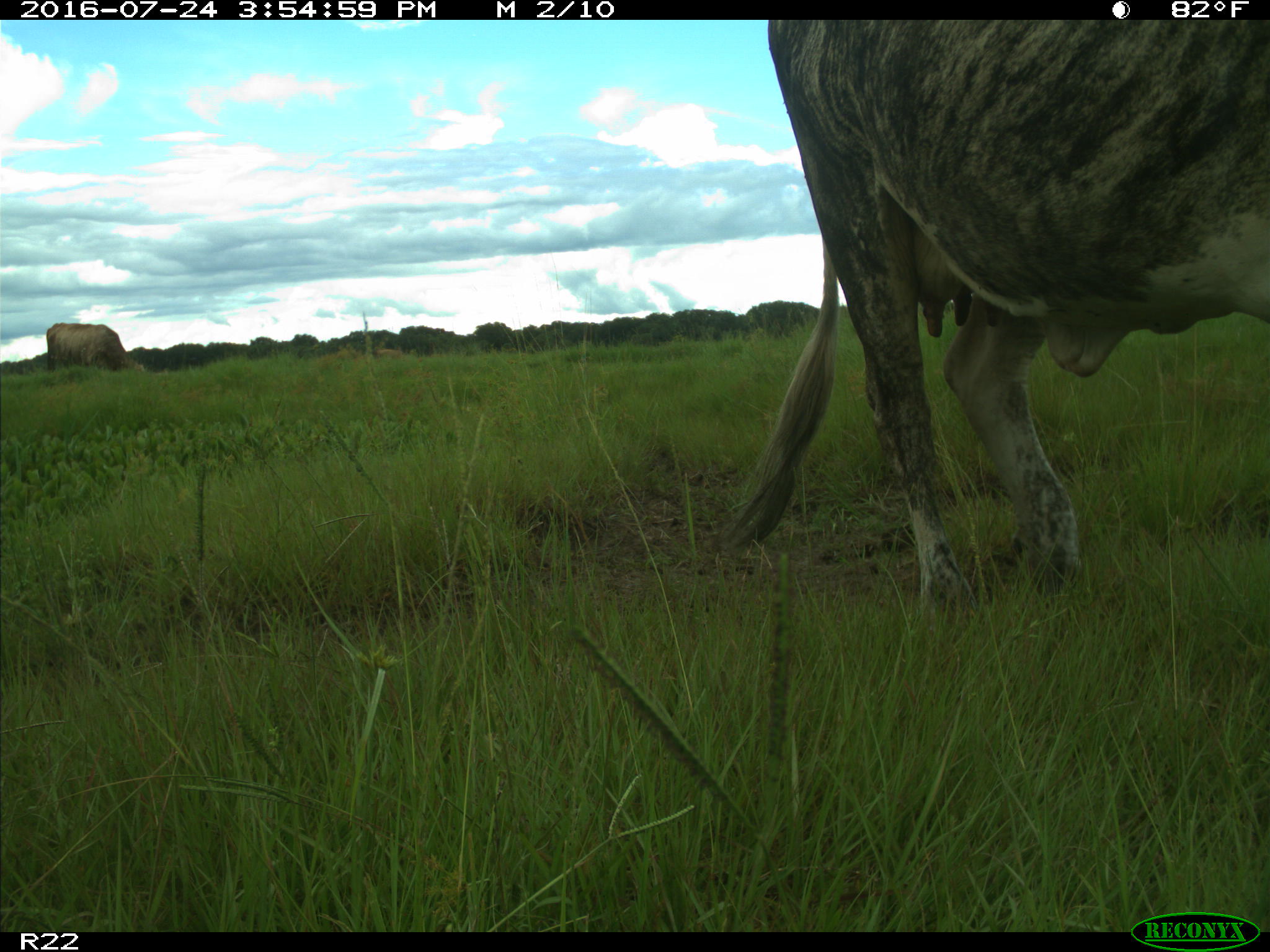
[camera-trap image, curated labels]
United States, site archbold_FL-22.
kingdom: Animalia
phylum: Chordata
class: Mammalia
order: Artiodactyla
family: Bovidae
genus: Bos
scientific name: Bos taurus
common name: domestic cow